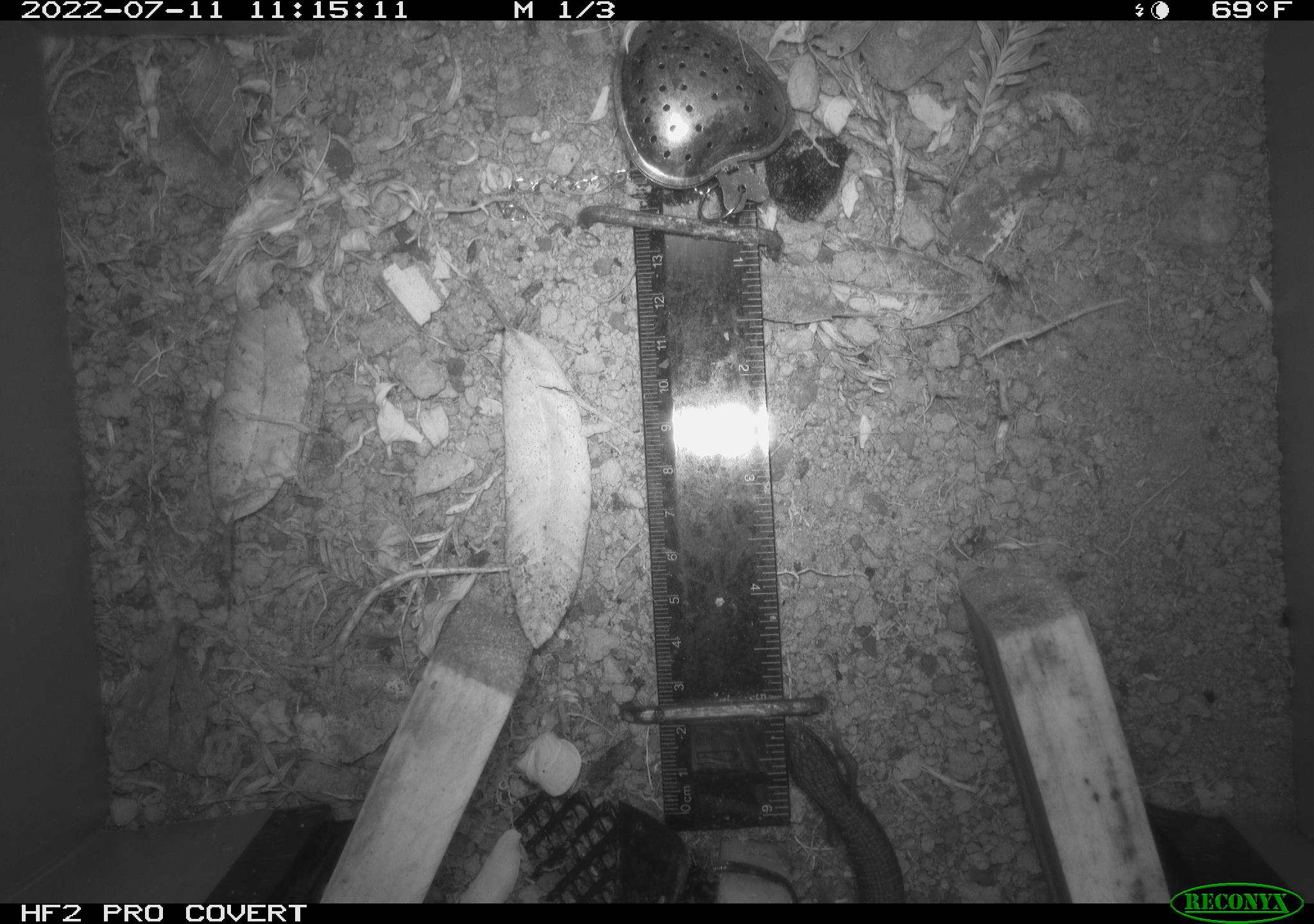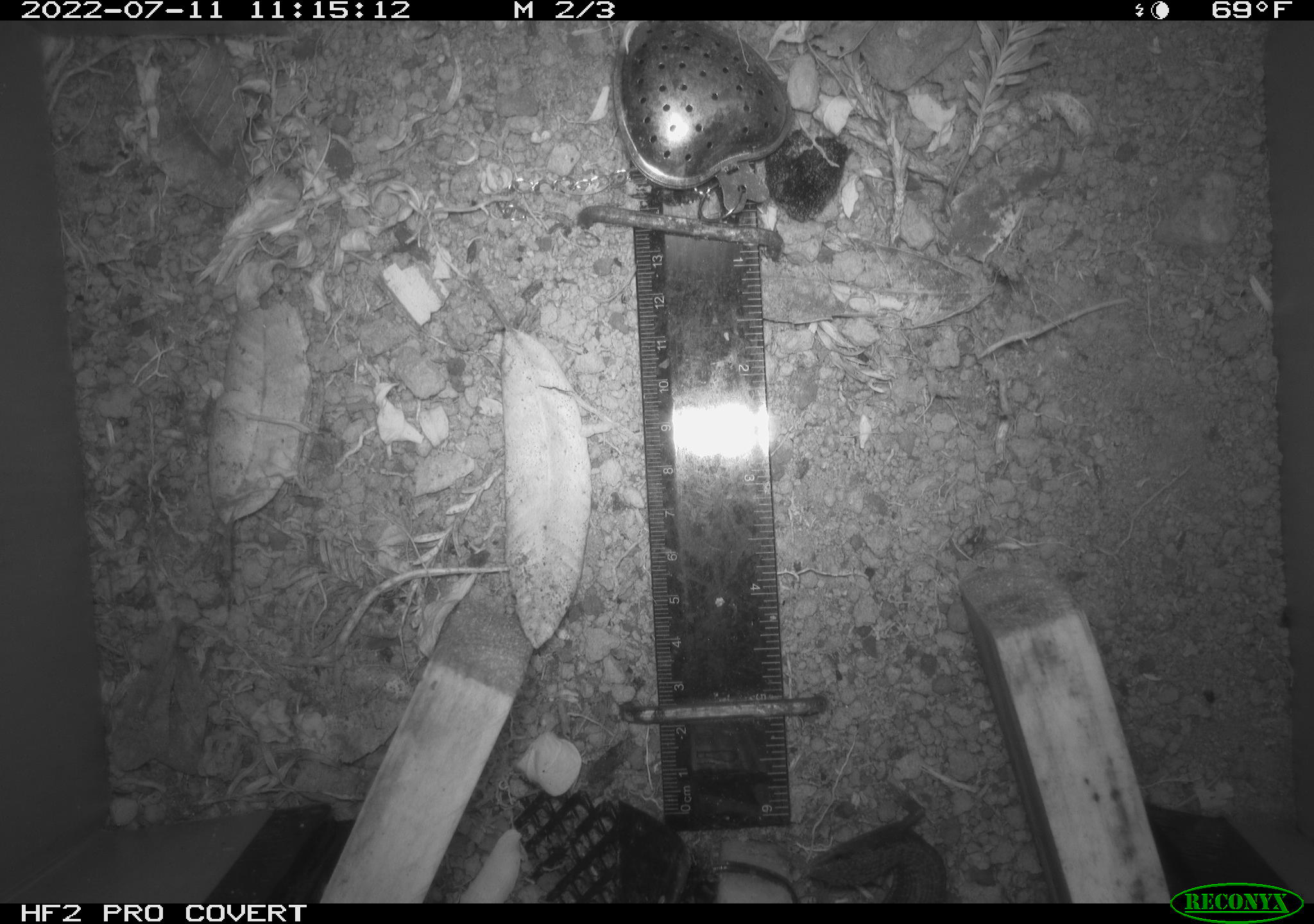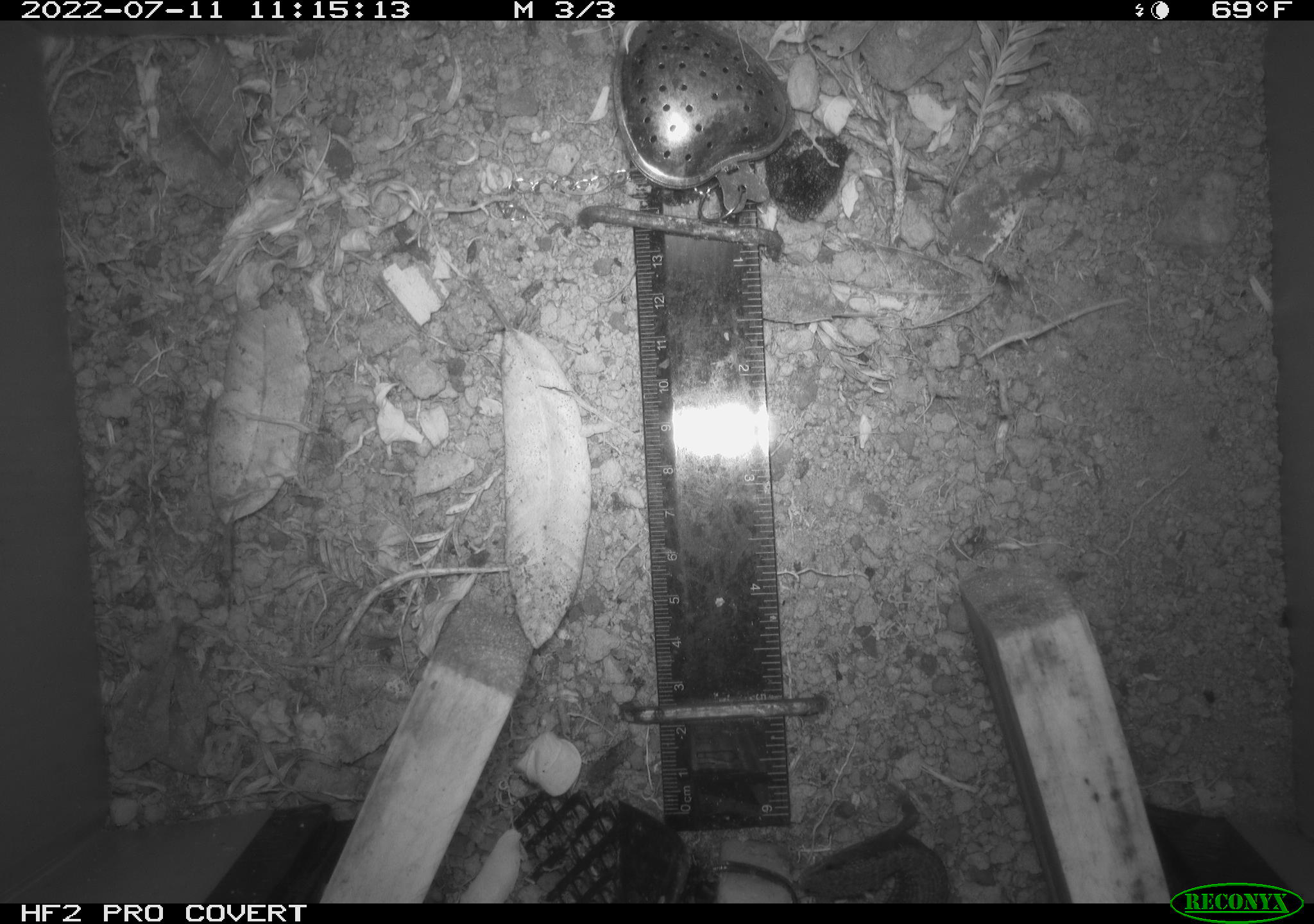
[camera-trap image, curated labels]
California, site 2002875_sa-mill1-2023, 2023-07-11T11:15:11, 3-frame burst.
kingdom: Animalia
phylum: Chordata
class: Reptilia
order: Squamata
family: Scincidae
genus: Plestiodon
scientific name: Plestiodon skiltonianus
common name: western skink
Western skink (Plestiodon skiltonianus).